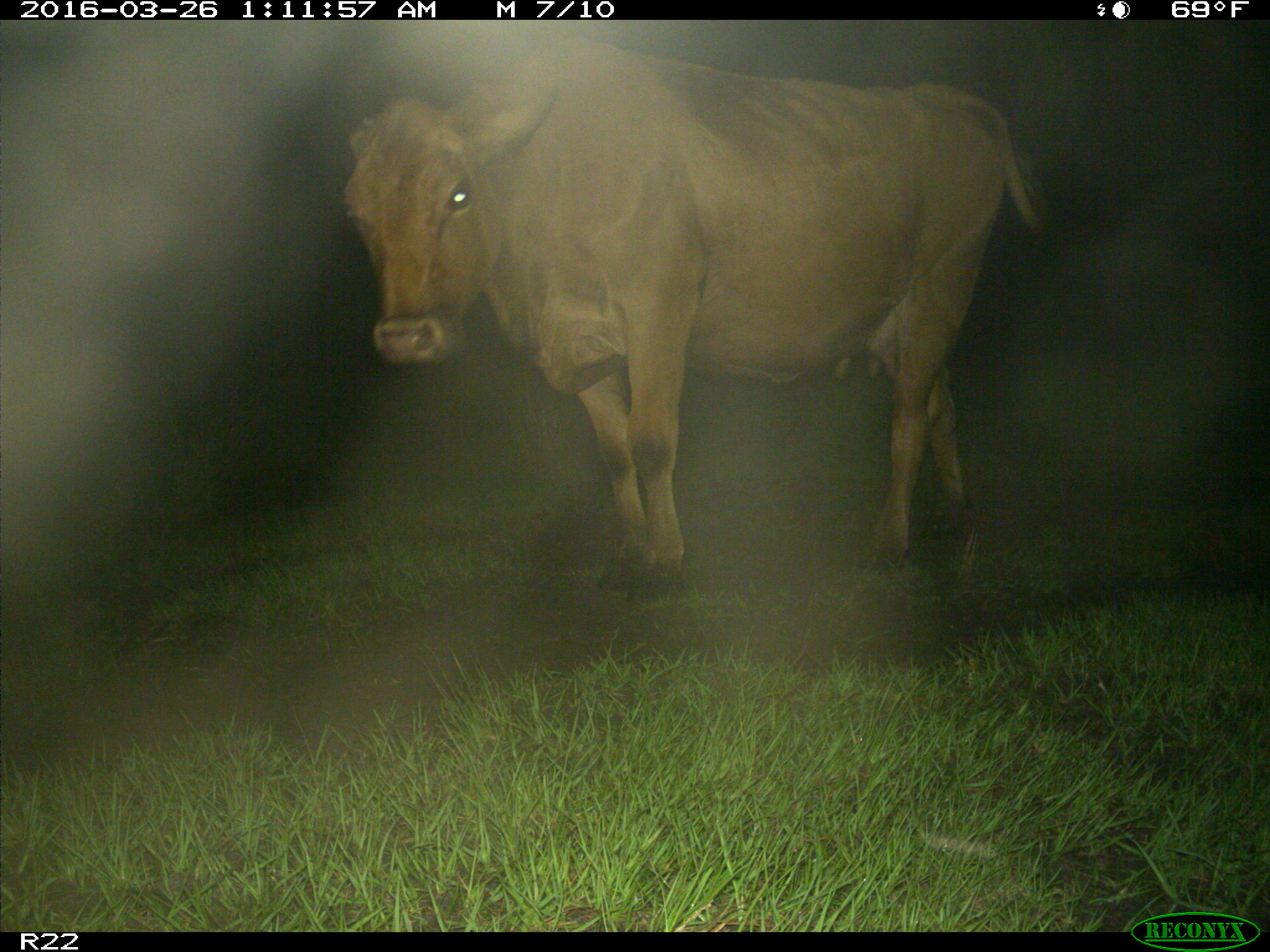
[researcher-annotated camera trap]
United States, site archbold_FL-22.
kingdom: Animalia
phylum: Chordata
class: Mammalia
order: Artiodactyla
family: Bovidae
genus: Bos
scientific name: Bos taurus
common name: domestic cow